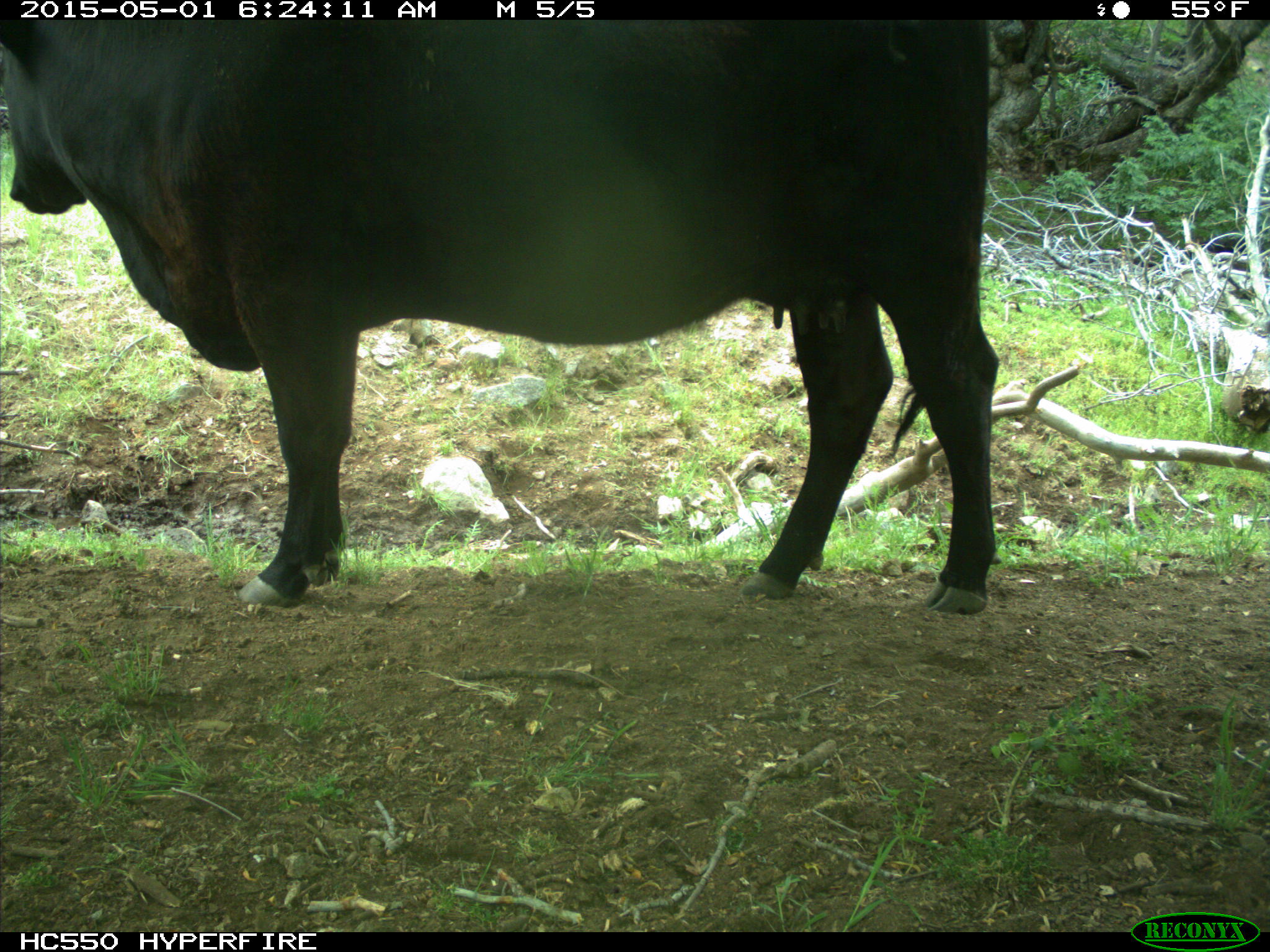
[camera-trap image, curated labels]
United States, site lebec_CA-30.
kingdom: Animalia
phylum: Chordata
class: Mammalia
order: Artiodactyla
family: Bovidae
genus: Bos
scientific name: Bos taurus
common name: domestic cow